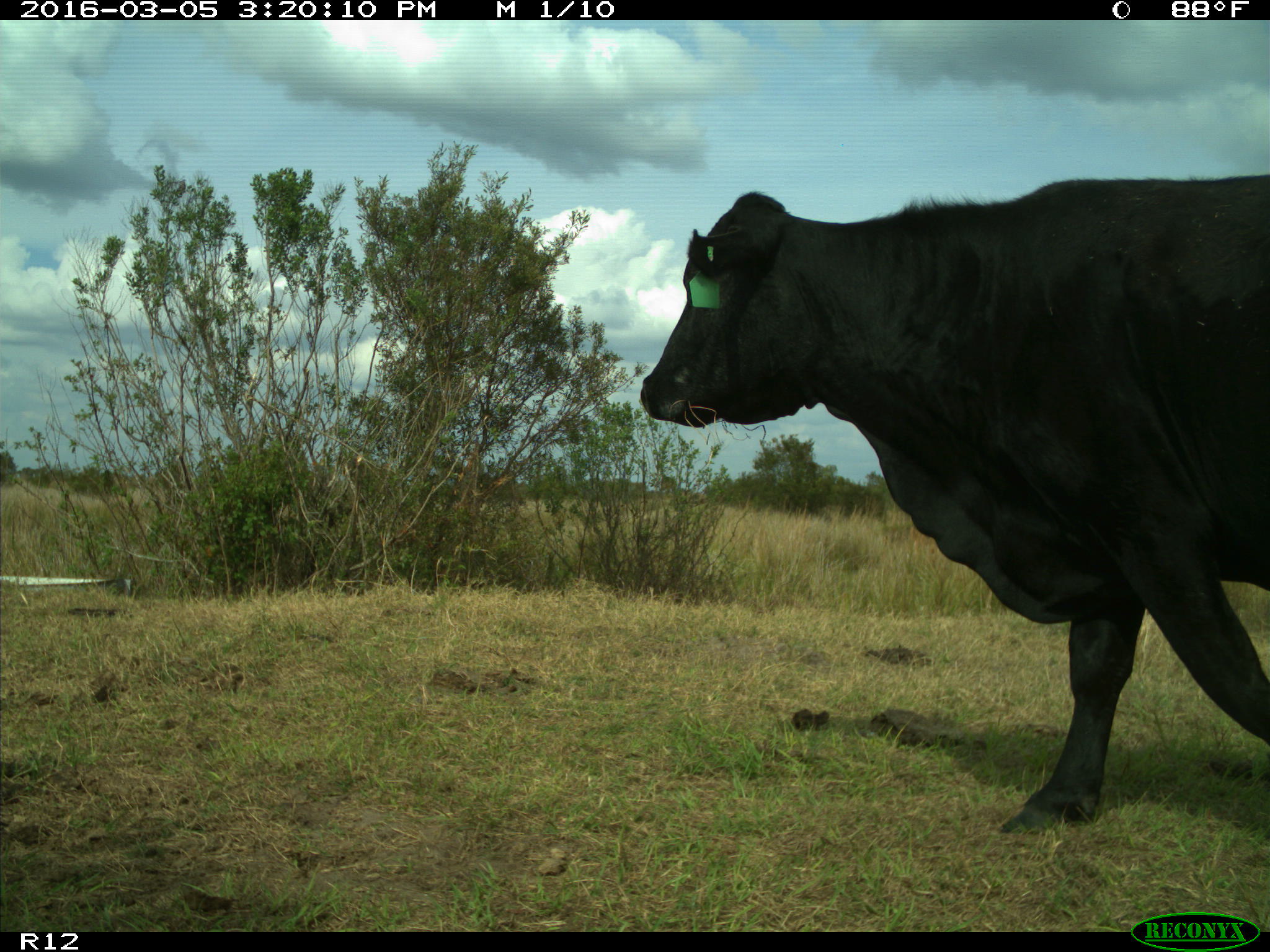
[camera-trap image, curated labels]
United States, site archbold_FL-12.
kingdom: Animalia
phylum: Chordata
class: Mammalia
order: Artiodactyla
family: Bovidae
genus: Bos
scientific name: Bos taurus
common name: domestic cow